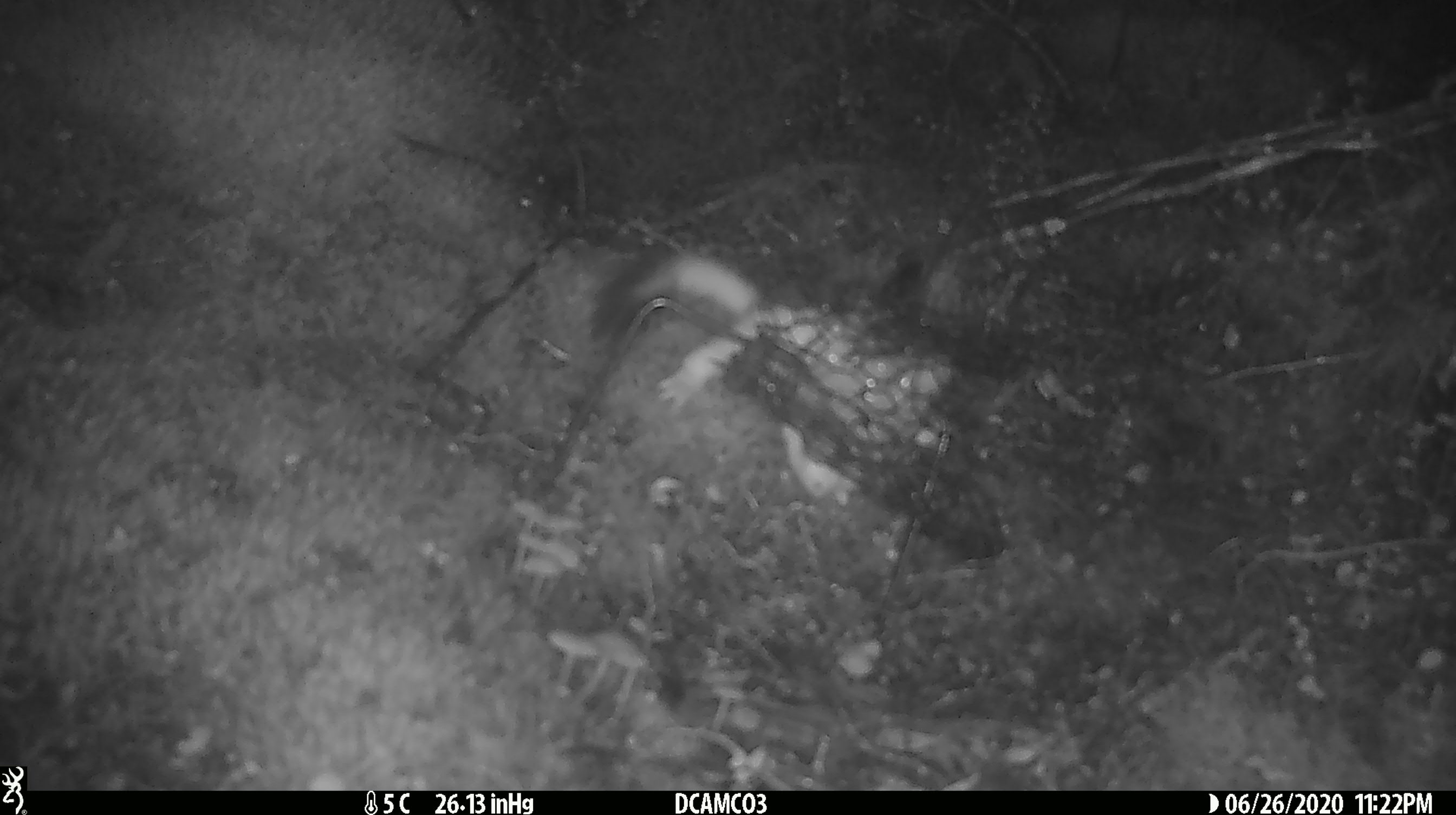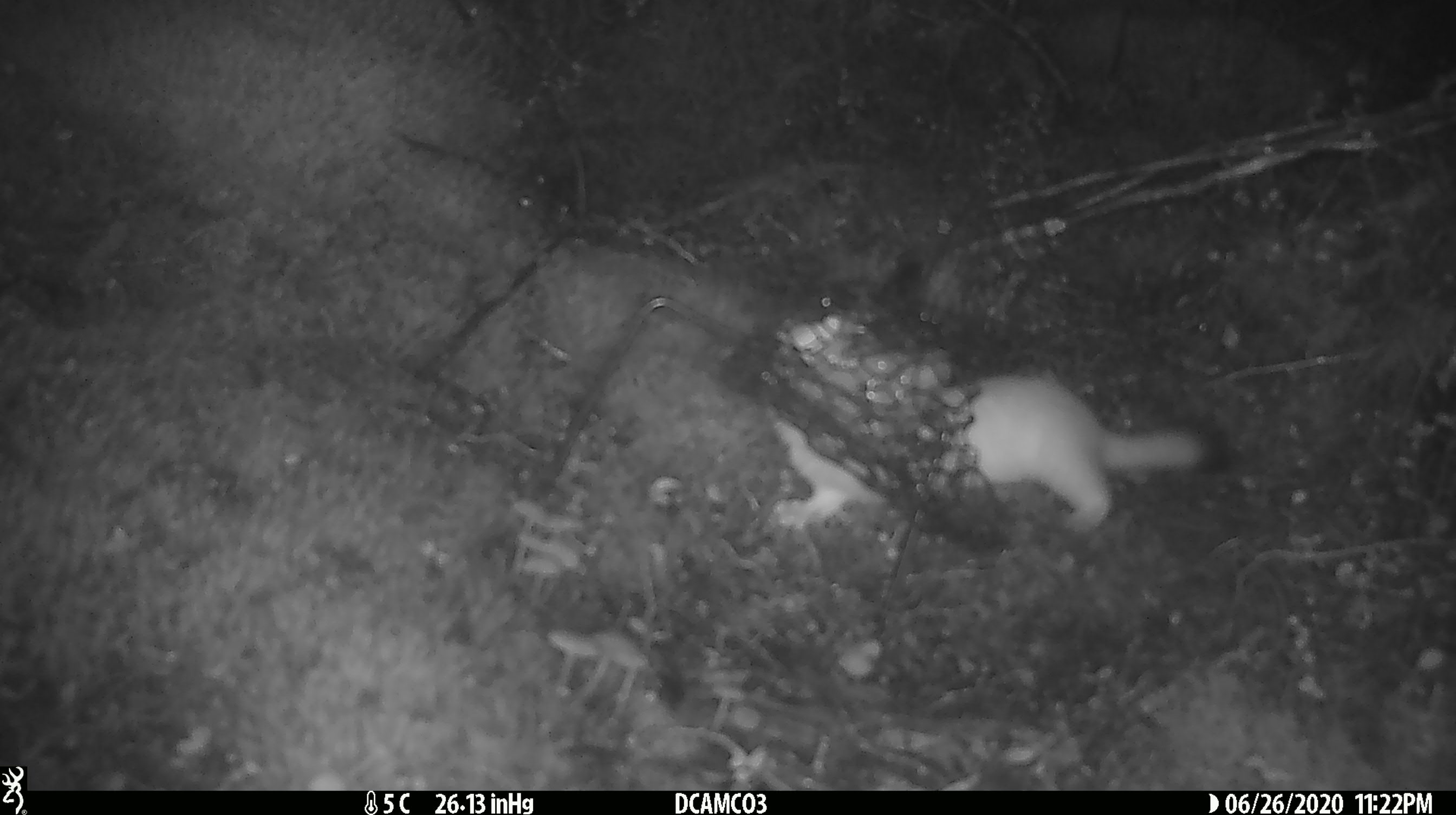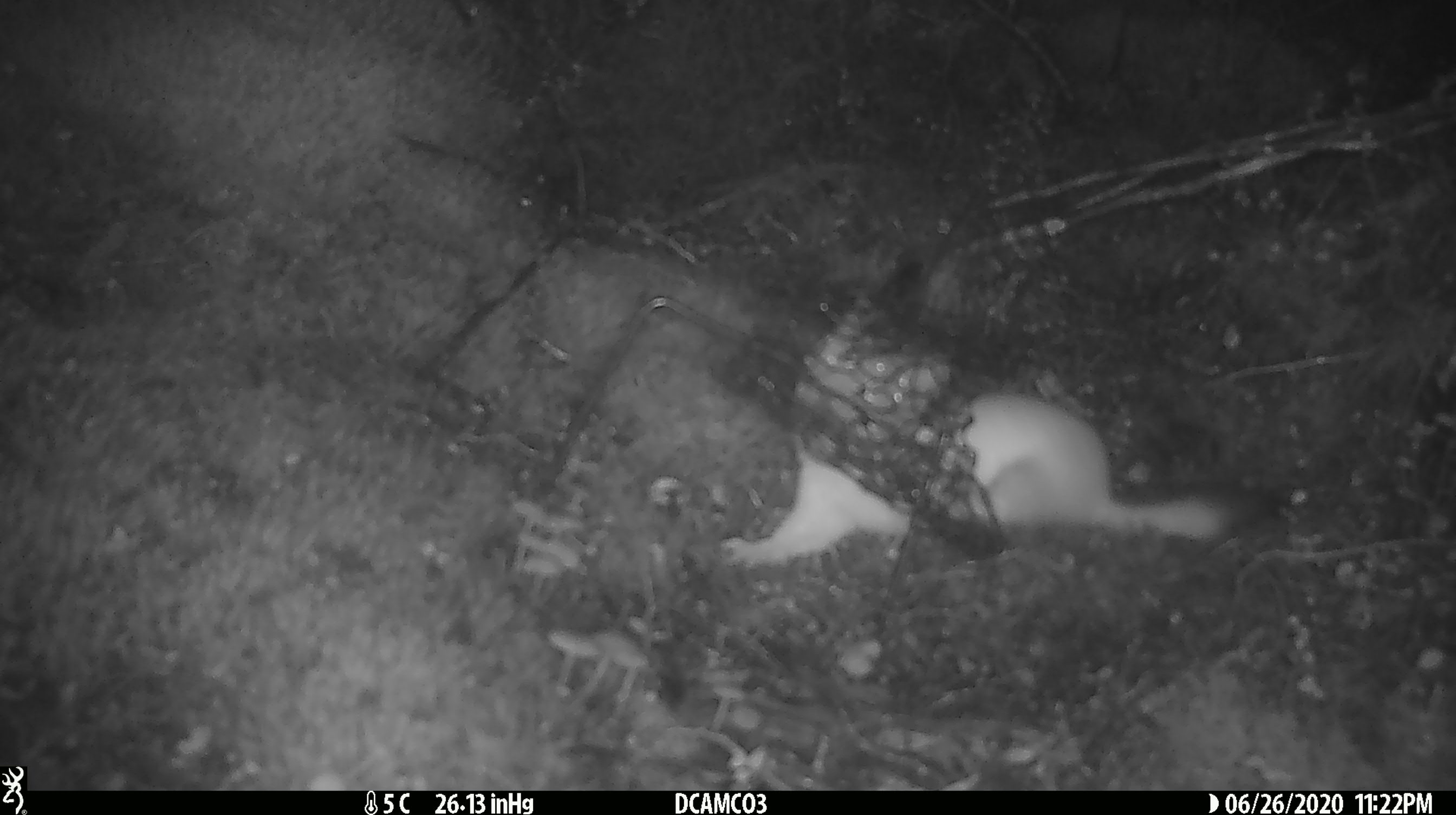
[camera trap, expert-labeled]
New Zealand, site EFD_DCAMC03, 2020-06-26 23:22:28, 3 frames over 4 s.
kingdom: Animalia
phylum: Chordata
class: Mammalia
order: Carnivora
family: Mustelidae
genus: Mustela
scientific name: Mustela erminea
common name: stoat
Stoat (Mustela erminea).